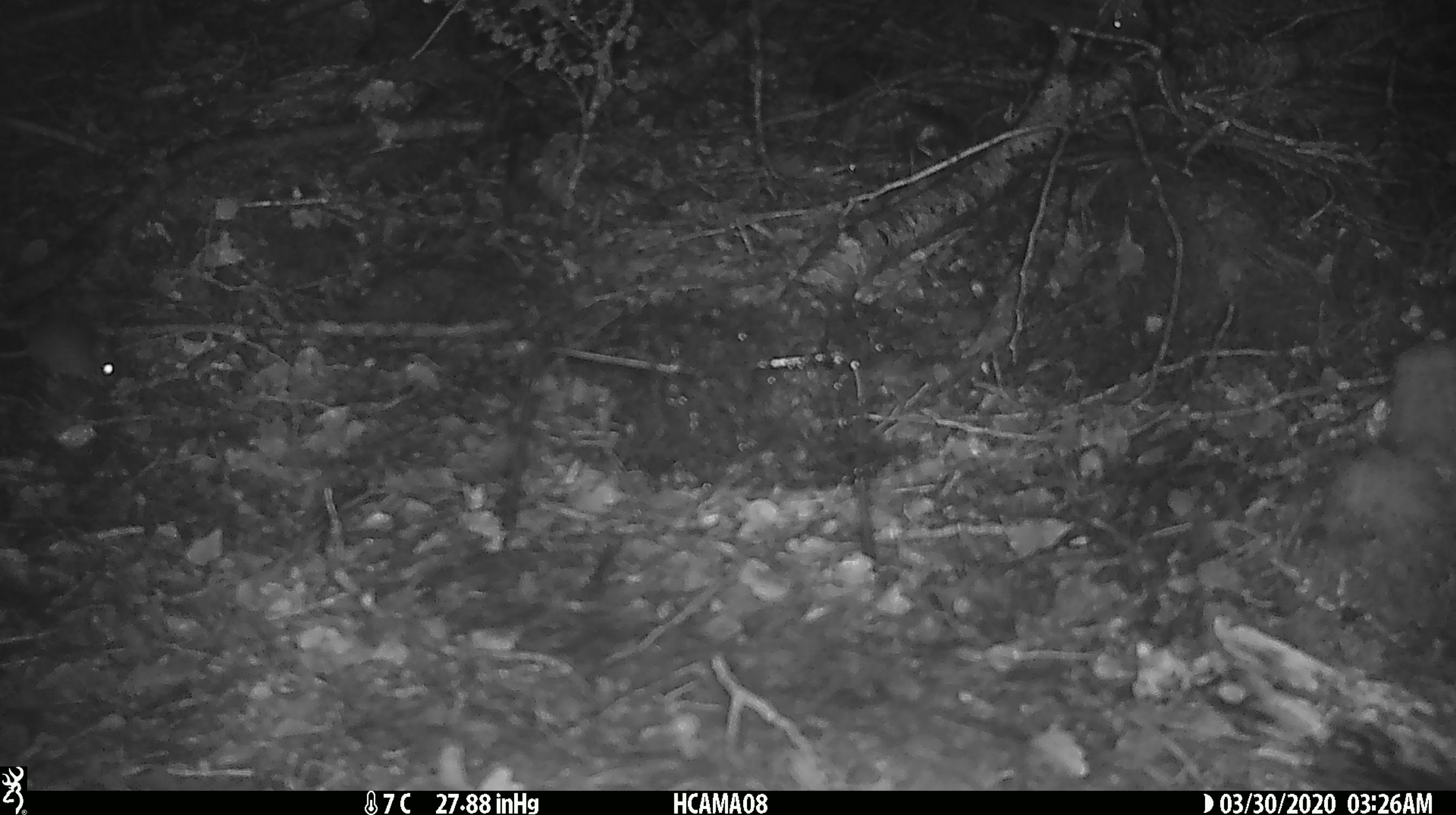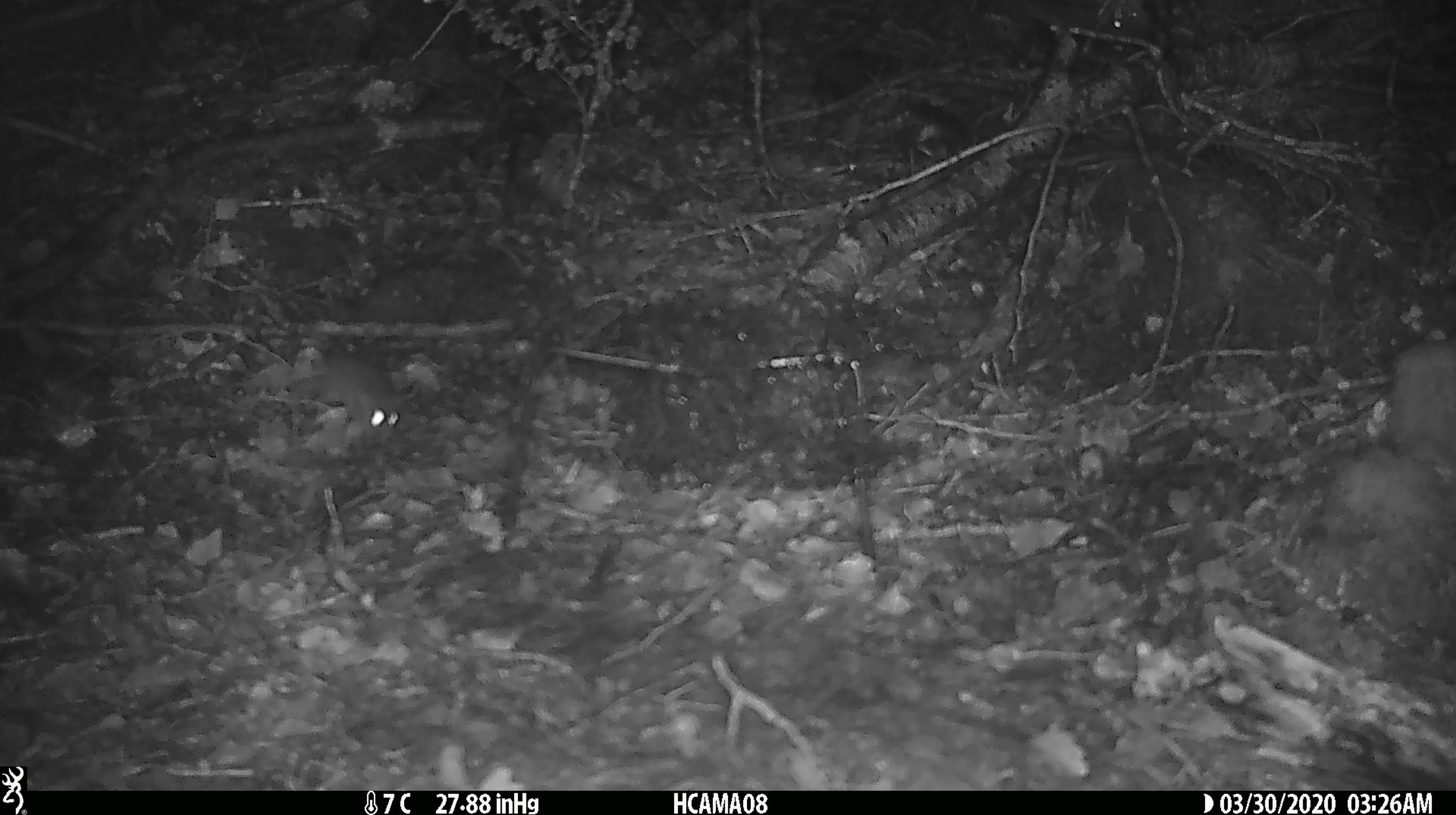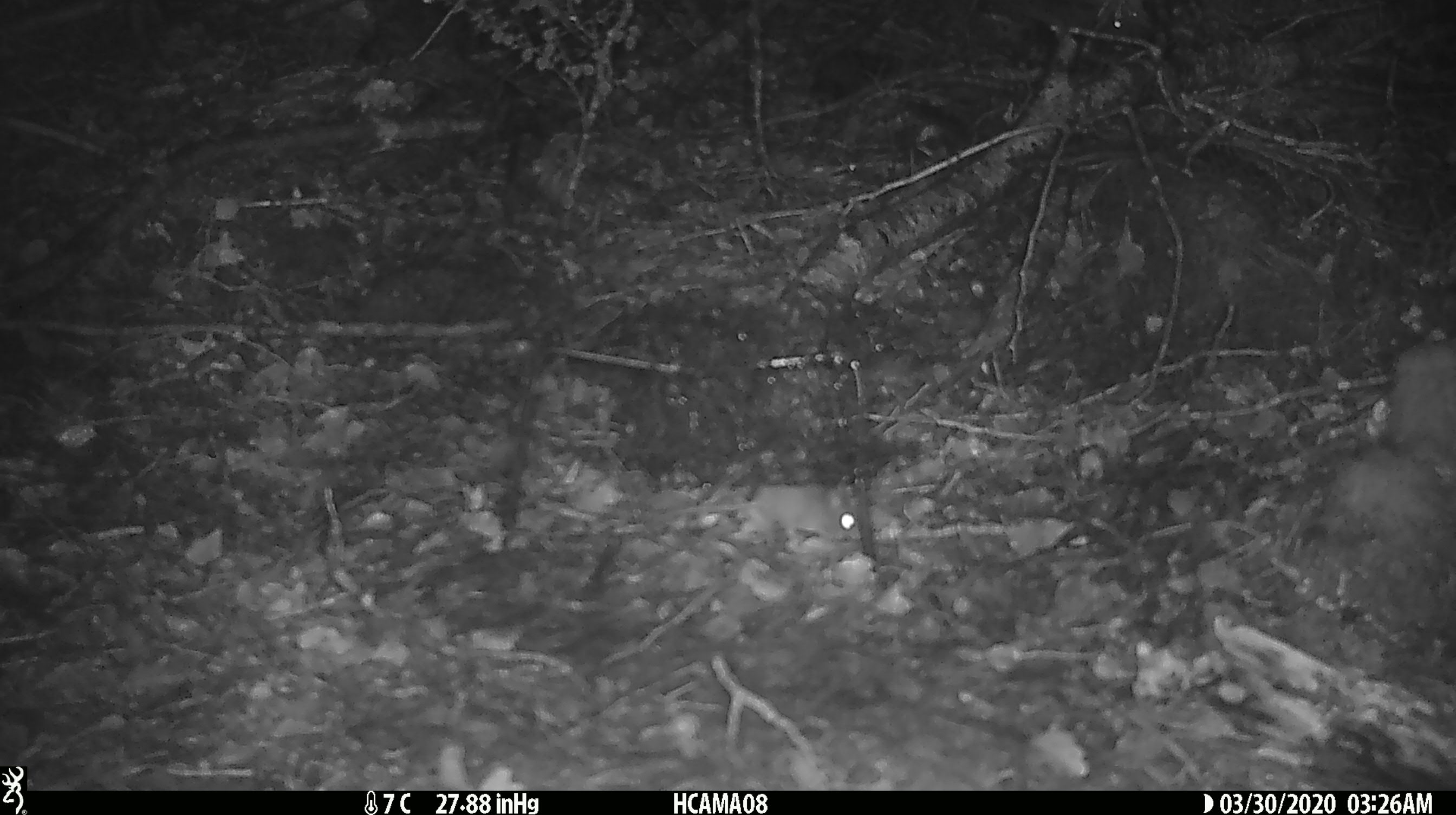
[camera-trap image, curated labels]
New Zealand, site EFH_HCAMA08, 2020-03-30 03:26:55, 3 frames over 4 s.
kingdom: Animalia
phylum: Chordata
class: Mammalia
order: Rodentia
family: Muridae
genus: Mus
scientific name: Mus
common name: mouse